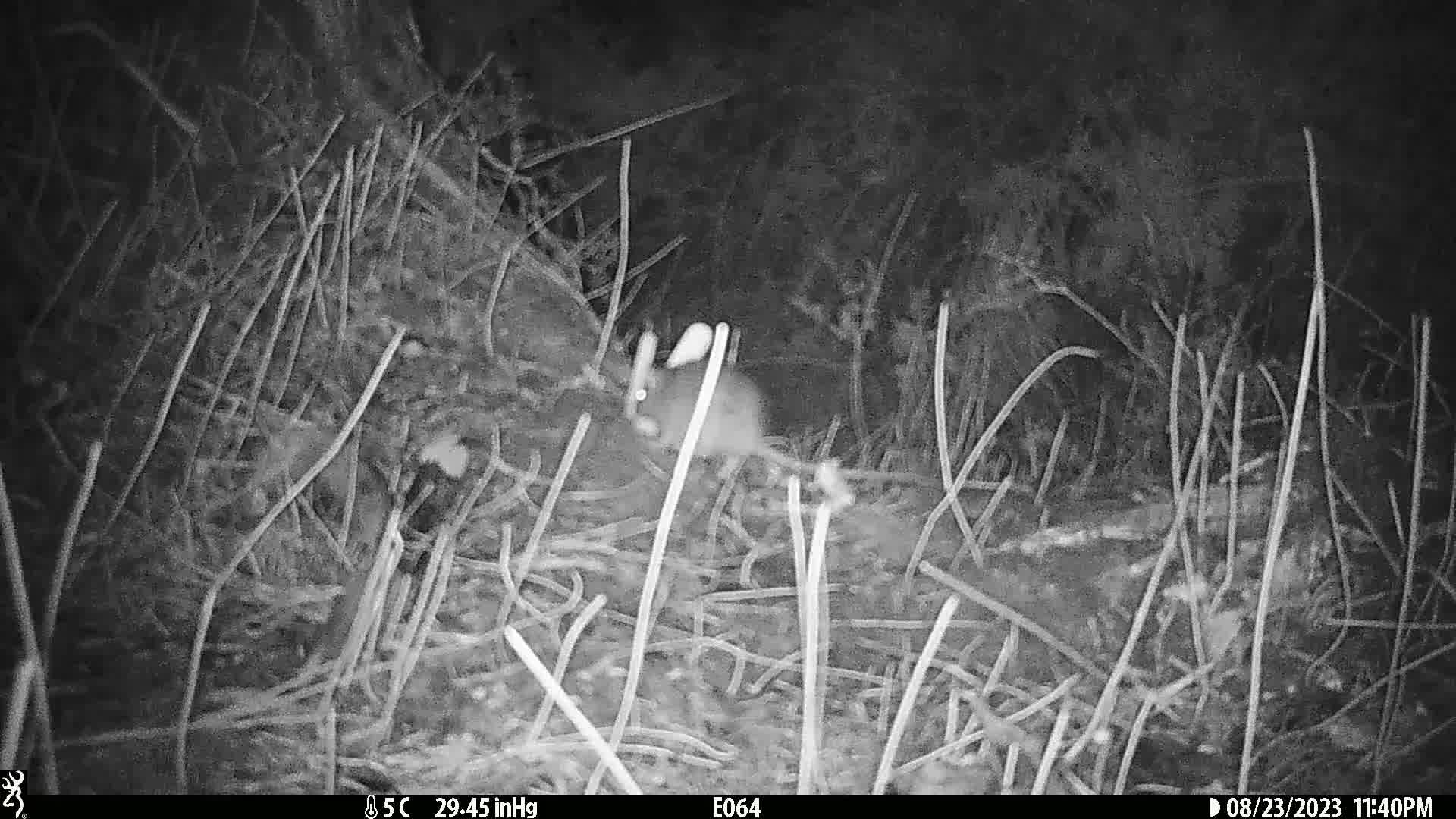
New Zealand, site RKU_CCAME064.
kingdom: Animalia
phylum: Chordata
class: Mammalia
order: Rodentia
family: Muridae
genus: Rattus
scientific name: Rattus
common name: rat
Rat (Rattus).